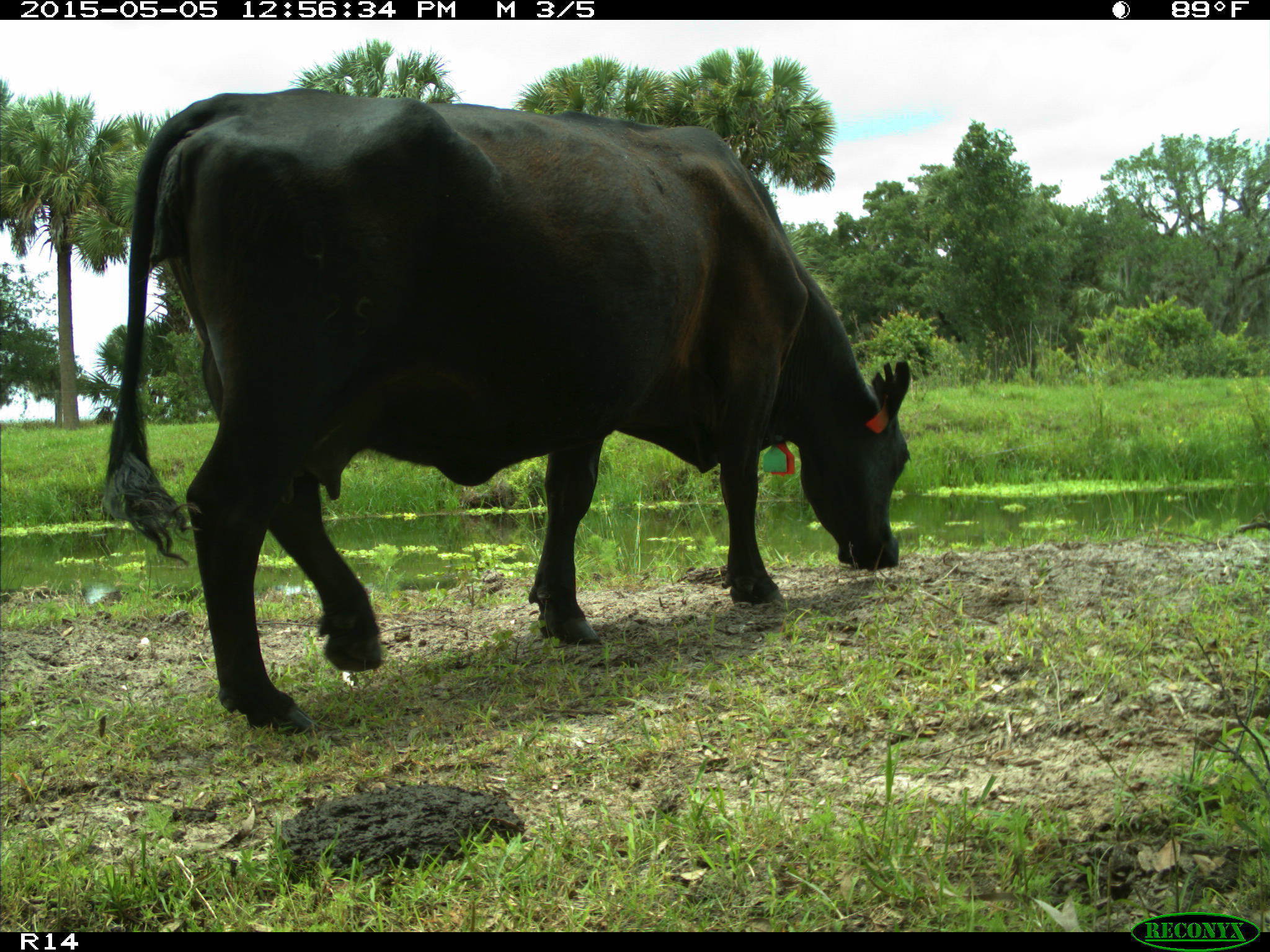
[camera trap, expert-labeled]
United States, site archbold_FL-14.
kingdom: Animalia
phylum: Chordata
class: Mammalia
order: Artiodactyla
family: Bovidae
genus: Bos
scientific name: Bos taurus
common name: domestic cow